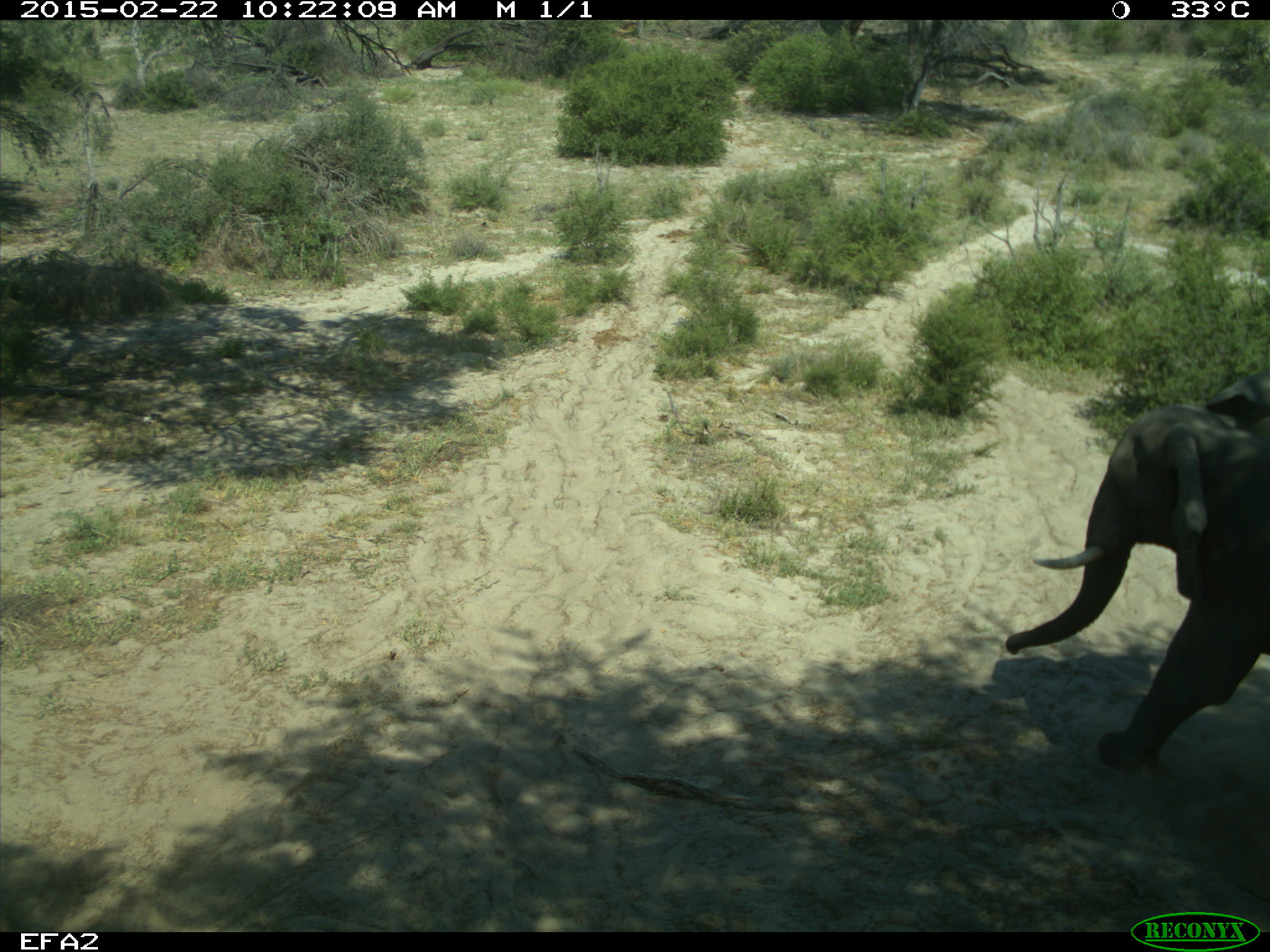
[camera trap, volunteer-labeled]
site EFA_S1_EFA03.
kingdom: Animalia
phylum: Chordata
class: Mammalia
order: Proboscidea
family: Elephantidae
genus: Loxodonta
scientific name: Loxodonta africana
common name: african bush elephant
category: elephant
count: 1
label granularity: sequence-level